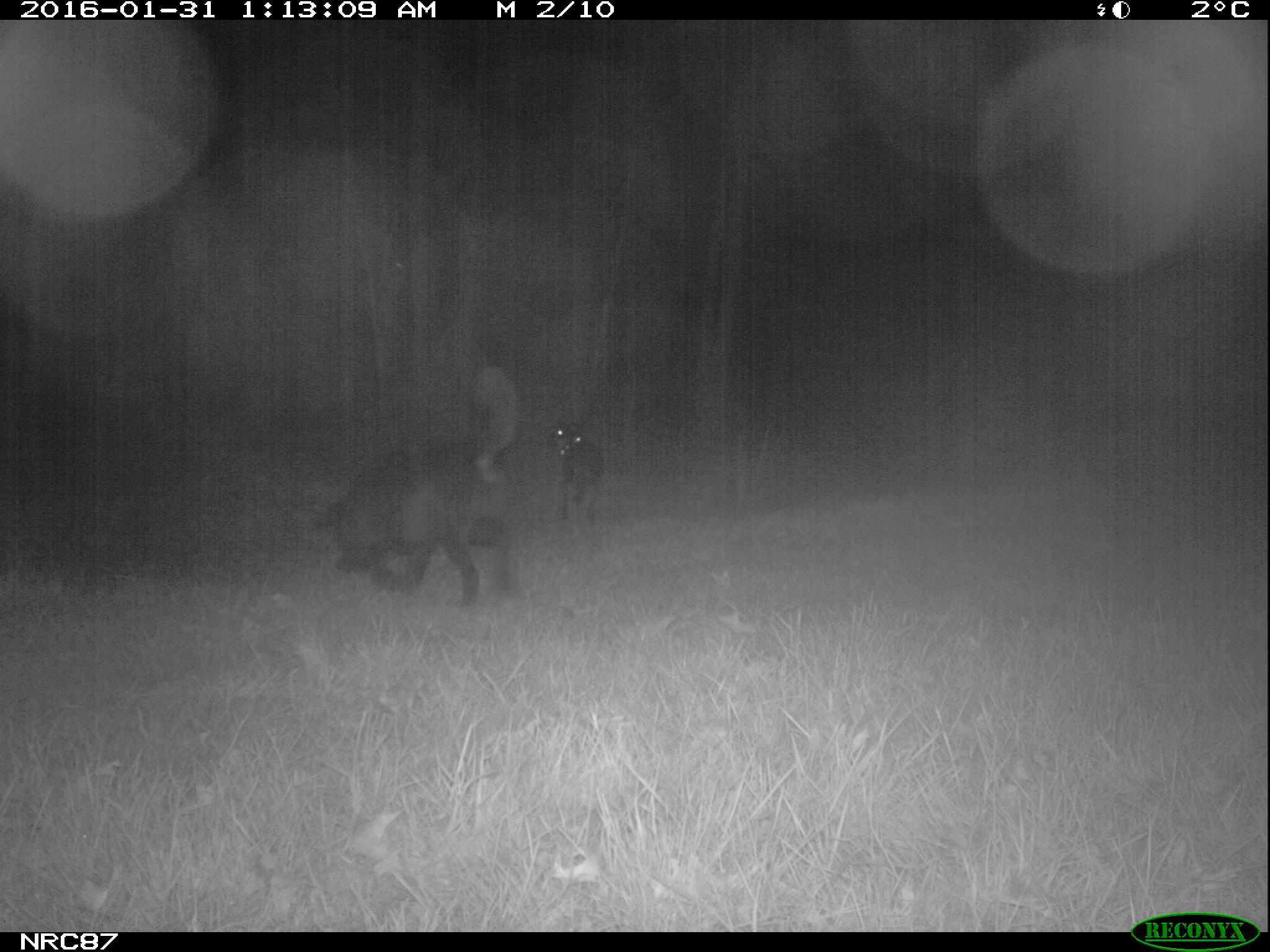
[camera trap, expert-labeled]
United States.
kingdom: Animalia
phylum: Chordata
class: Mammalia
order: Carnivora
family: Canidae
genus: Canis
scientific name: Canis familiaris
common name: domestic dog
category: Dog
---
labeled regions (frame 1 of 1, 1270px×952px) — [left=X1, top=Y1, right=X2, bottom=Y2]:
Dog: [left=323, top=365, right=549, bottom=603]; [left=546, top=413, right=611, bottom=532]